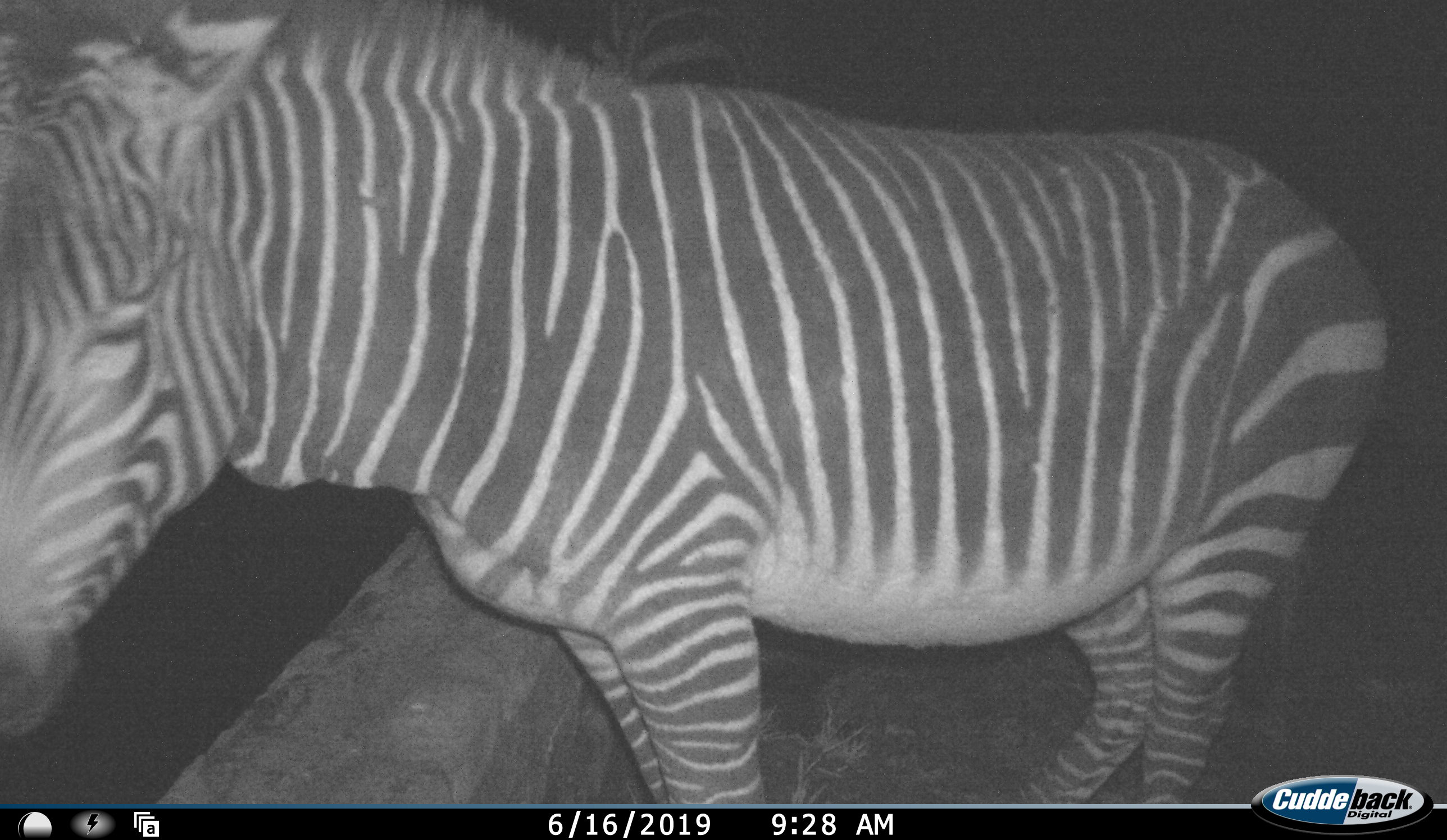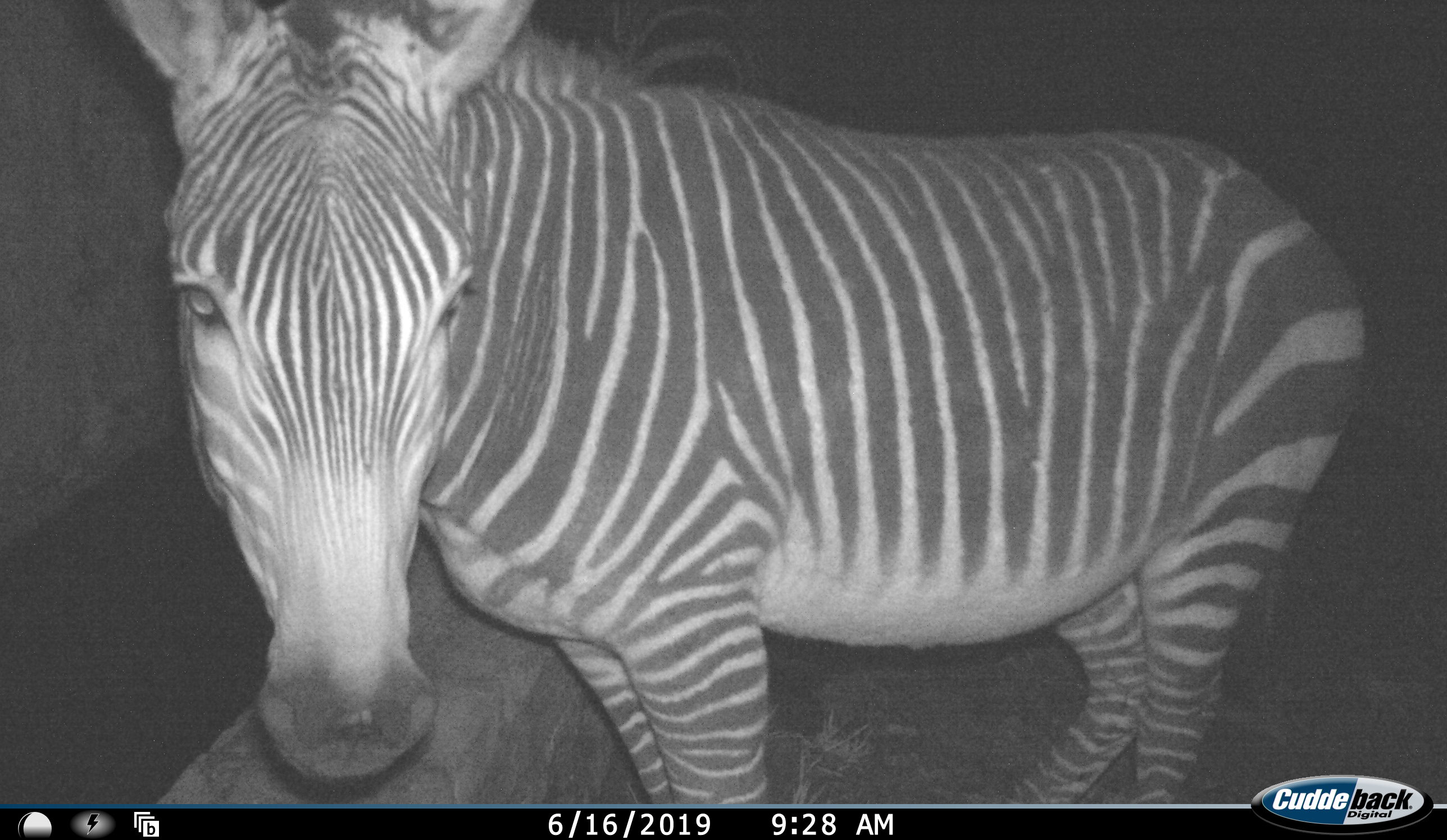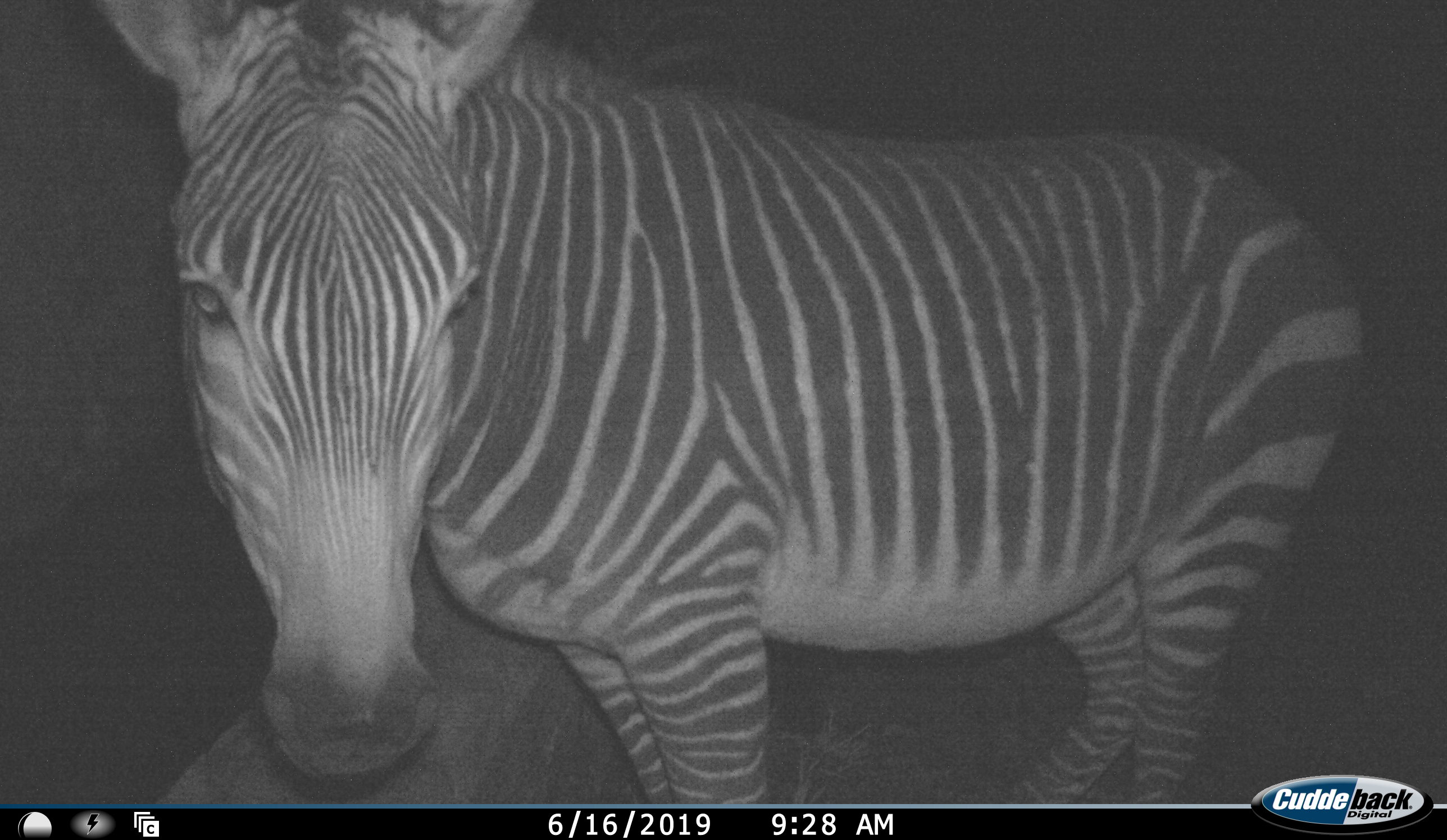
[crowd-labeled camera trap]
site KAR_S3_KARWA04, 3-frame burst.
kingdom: Animalia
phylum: Chordata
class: Mammalia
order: Perissodactyla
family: Equidae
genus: Equus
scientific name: Equus zebra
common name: mountain zebra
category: zebramountain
Zebramountain (mountain zebra) (Equus zebra), count 1. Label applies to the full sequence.